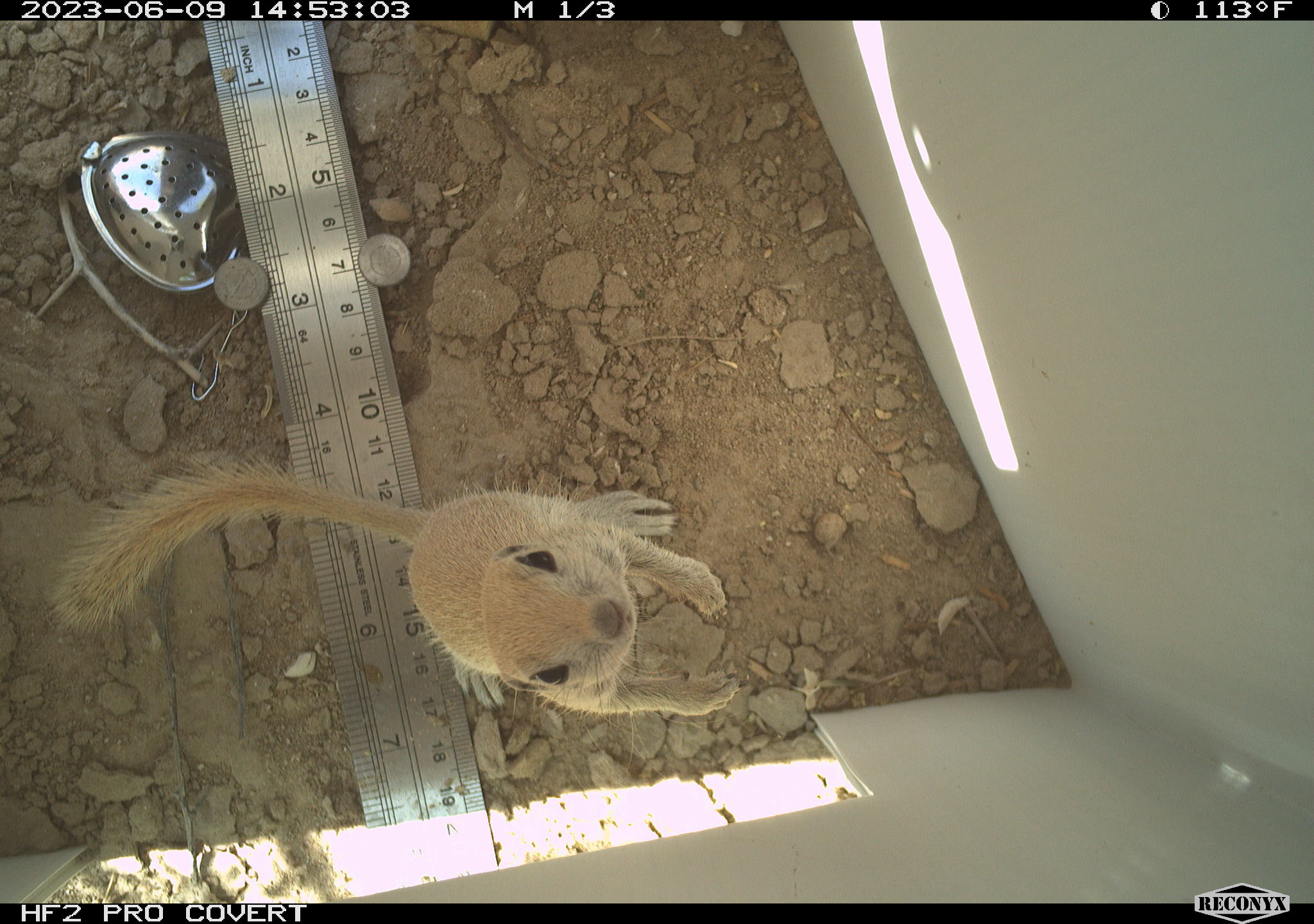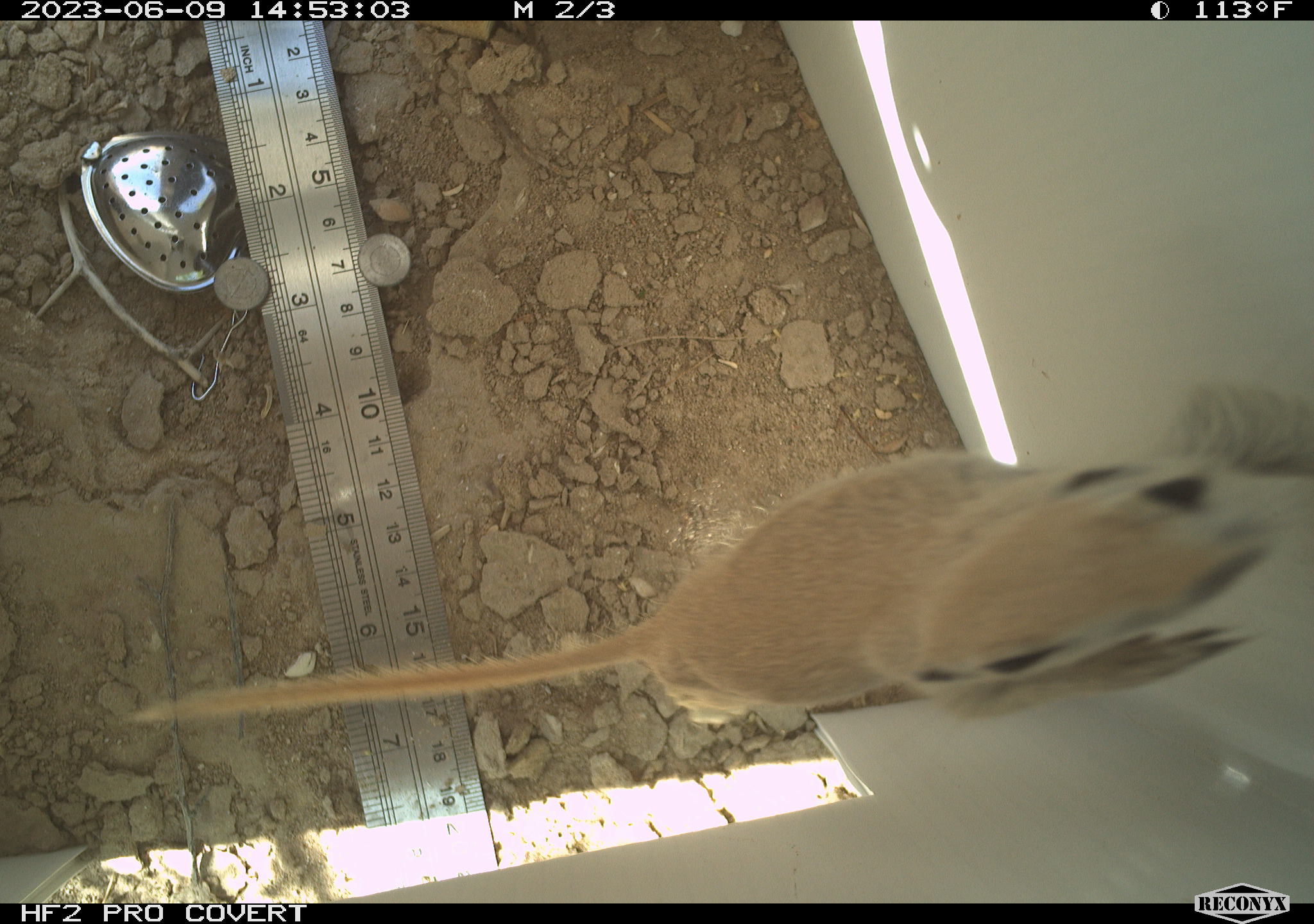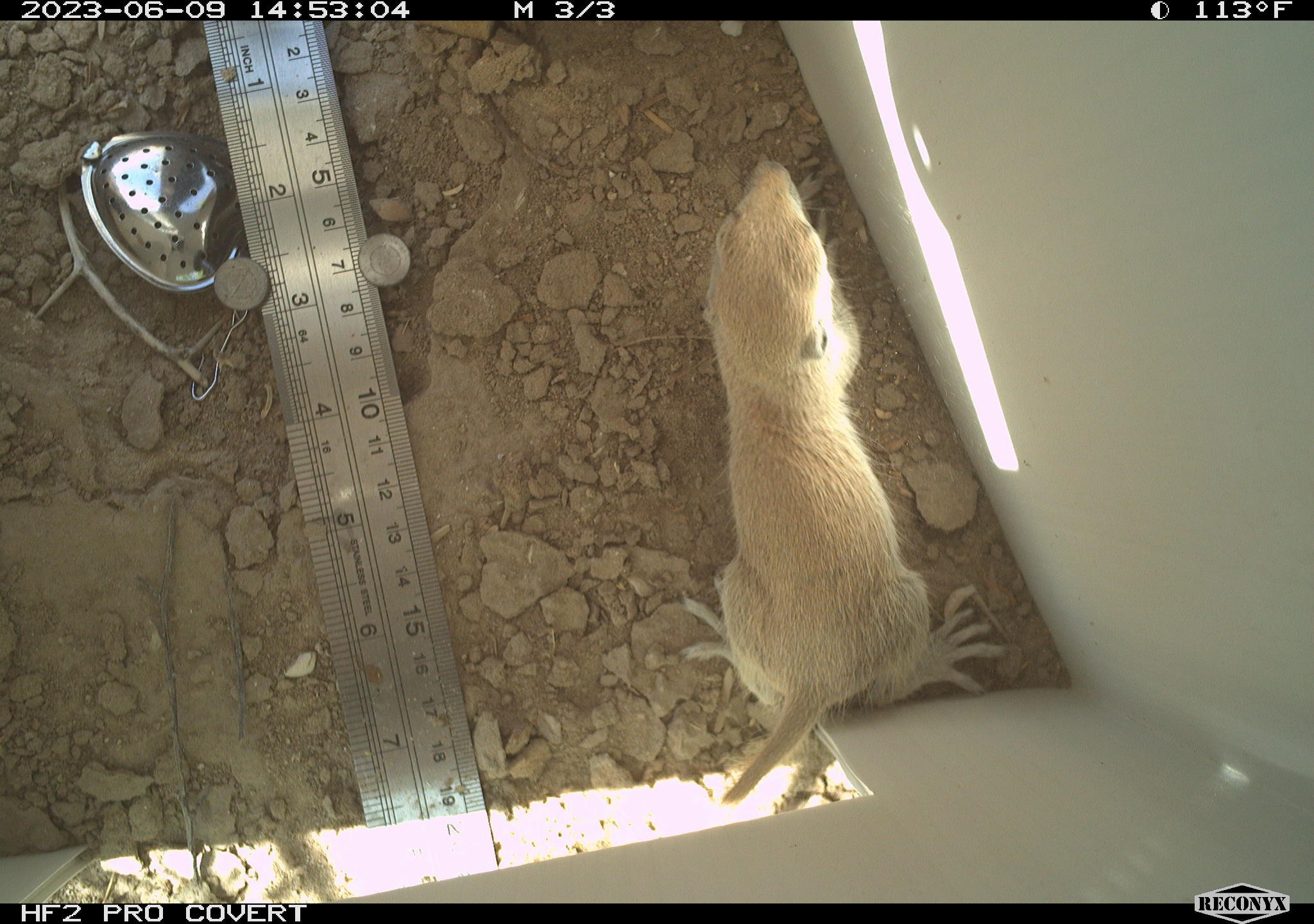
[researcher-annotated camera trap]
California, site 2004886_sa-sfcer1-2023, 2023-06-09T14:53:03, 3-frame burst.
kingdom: Animalia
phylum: Chordata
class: Mammalia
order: Rodentia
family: Sciuridae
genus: Xerospermophilus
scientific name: Xerospermophilus tereticaudus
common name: round-tailed ground squirrel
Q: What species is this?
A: Round-tailed ground squirrel (Xerospermophilus tereticaudus).